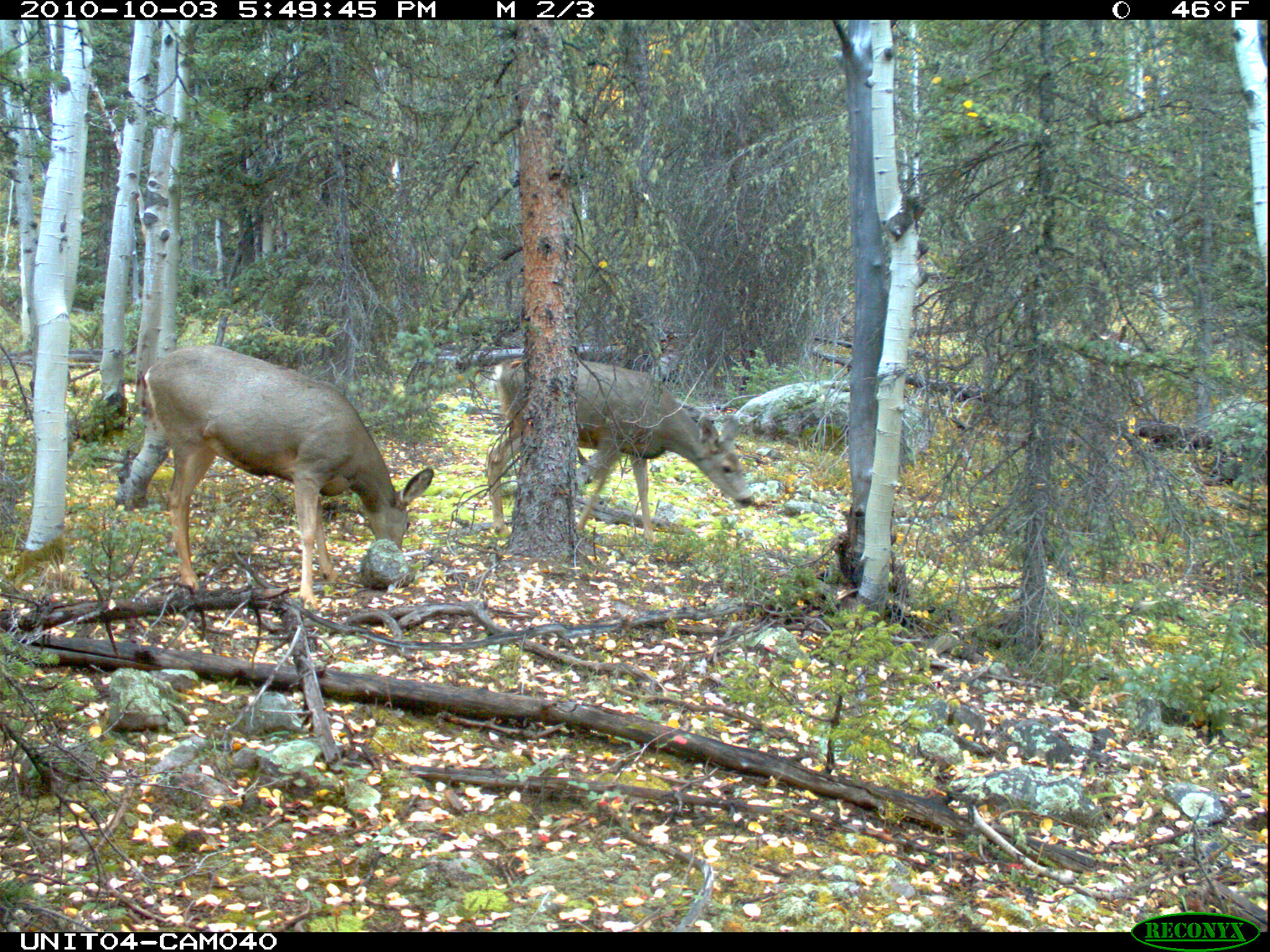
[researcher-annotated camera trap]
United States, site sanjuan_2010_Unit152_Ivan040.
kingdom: Animalia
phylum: Chordata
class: Mammalia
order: Artiodactyla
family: Cervidae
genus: Odocoileus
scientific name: Odocoileus hemionus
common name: mule deer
Odocoileus hemionus (mule deer).